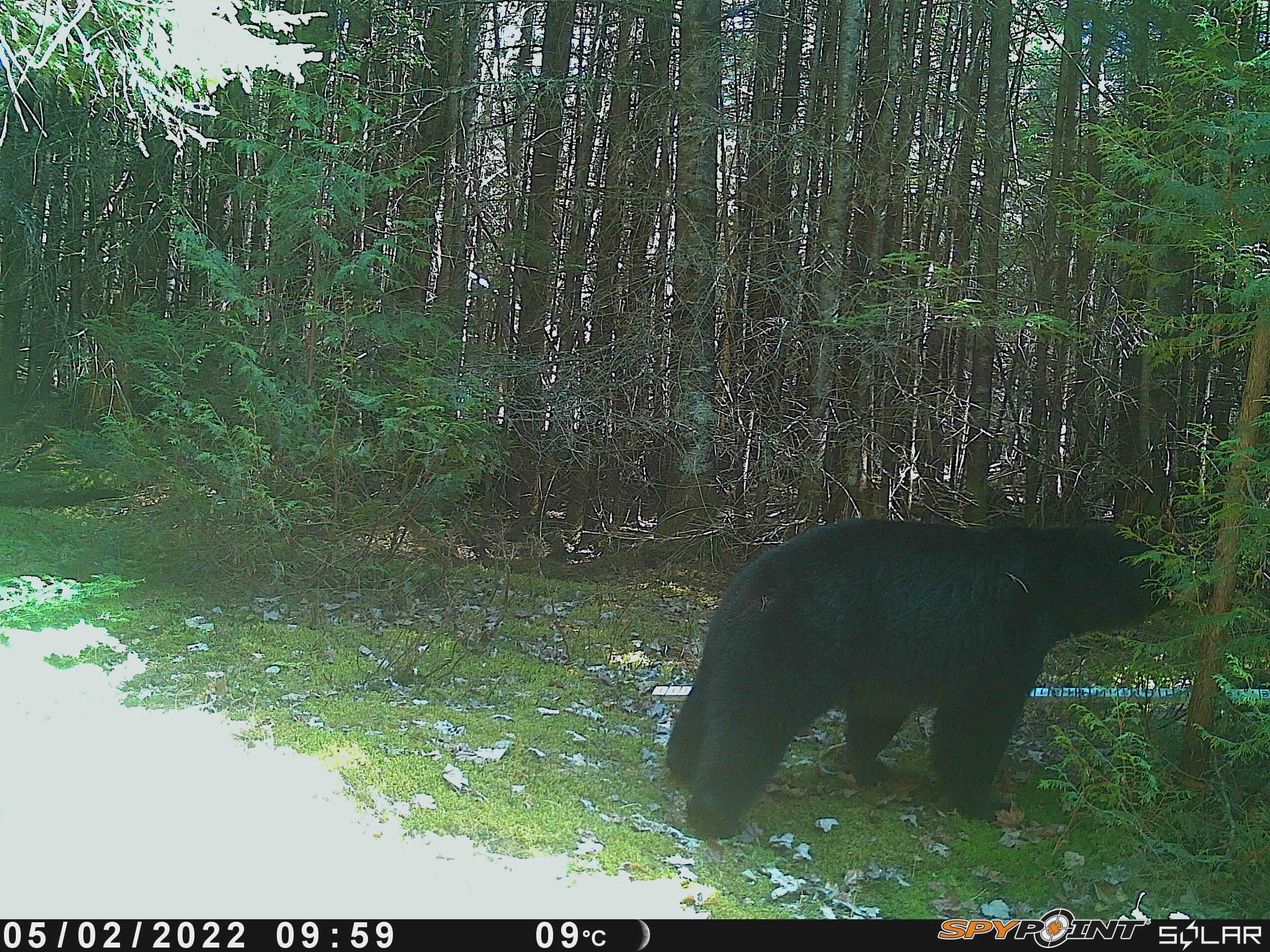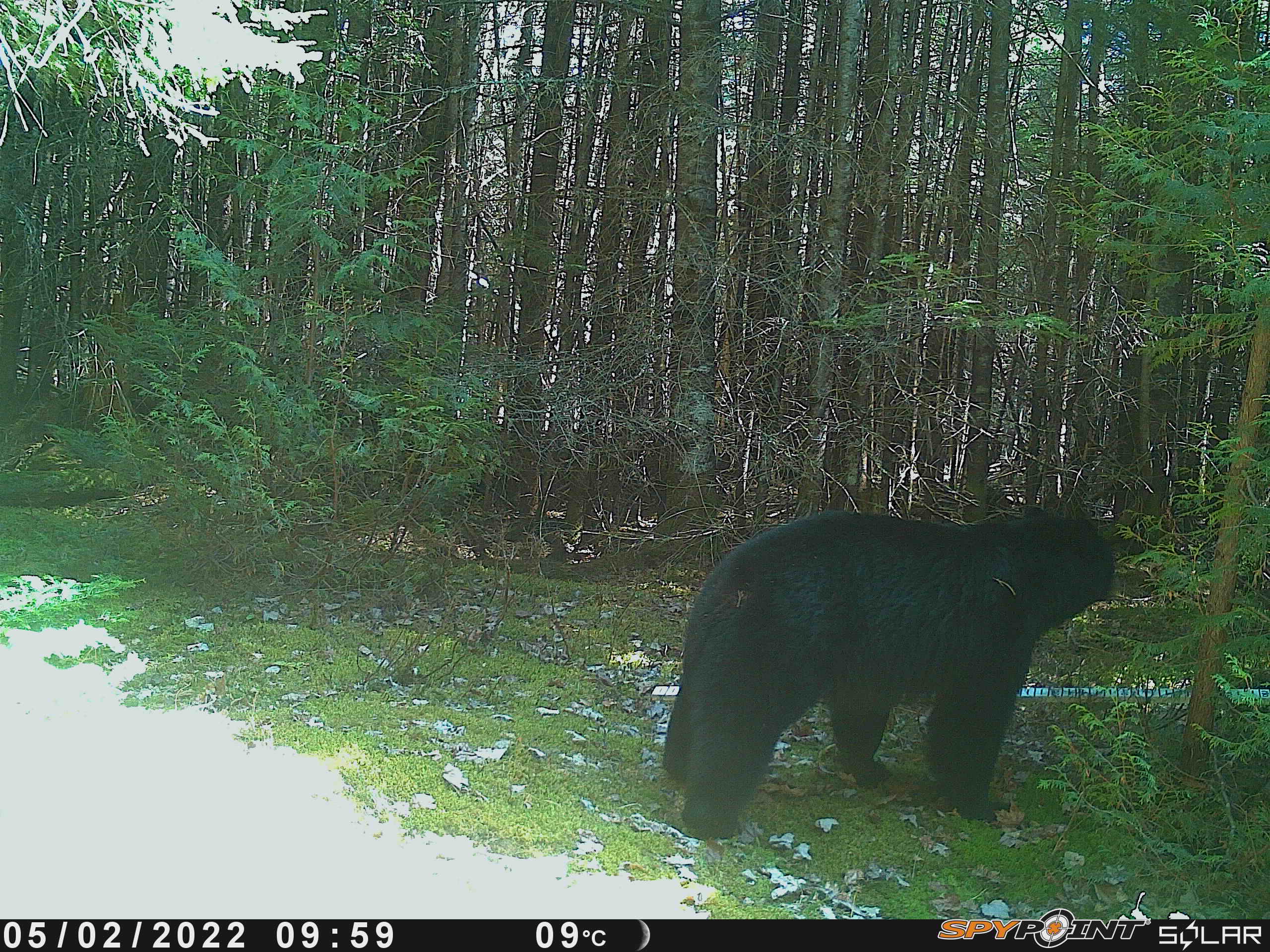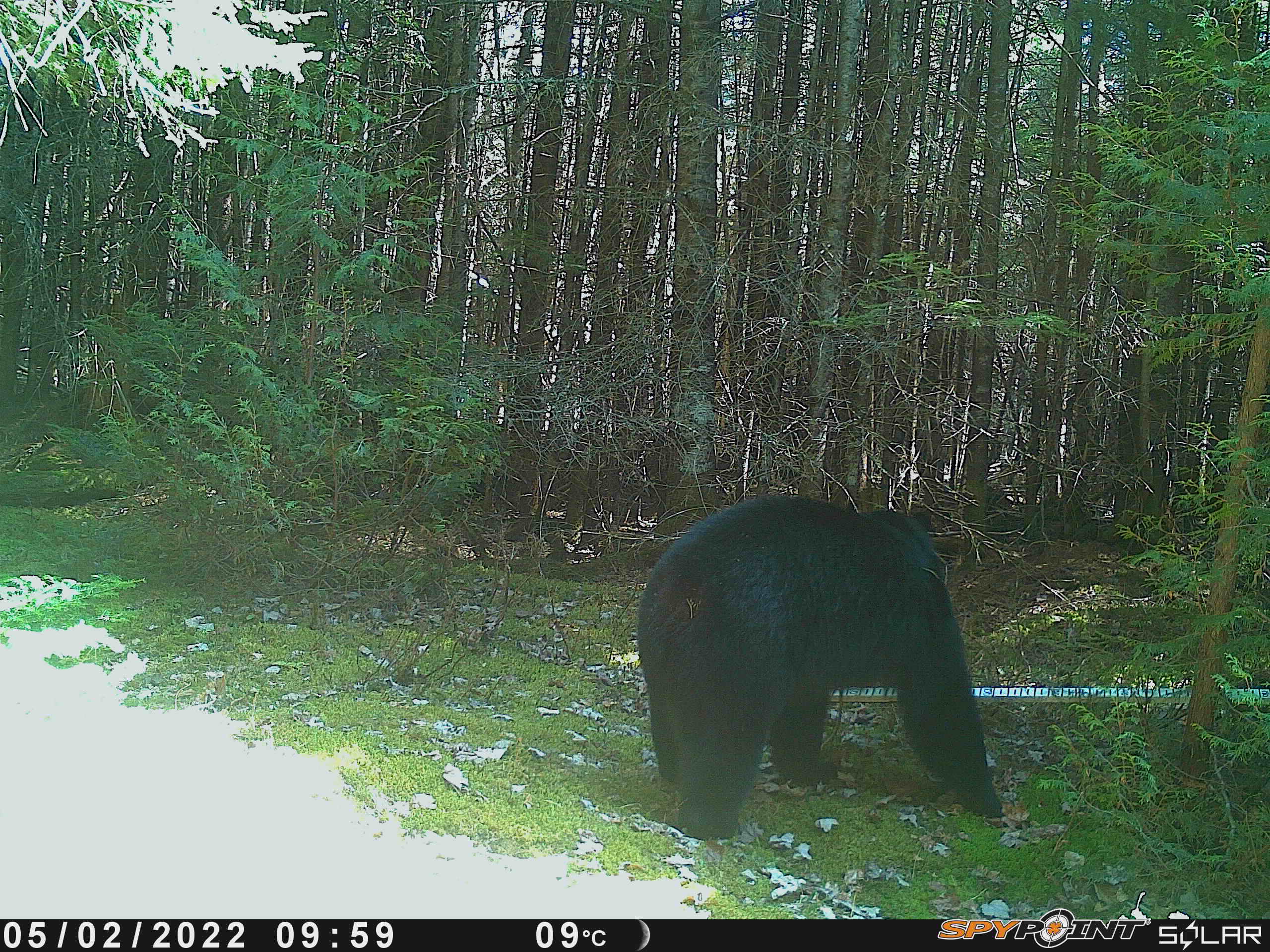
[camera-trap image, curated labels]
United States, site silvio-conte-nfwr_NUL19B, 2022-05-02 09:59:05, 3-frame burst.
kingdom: Animalia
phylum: Chordata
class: Mammalia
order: Carnivora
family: Ursidae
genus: Ursus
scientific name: Ursus americanus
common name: black bear